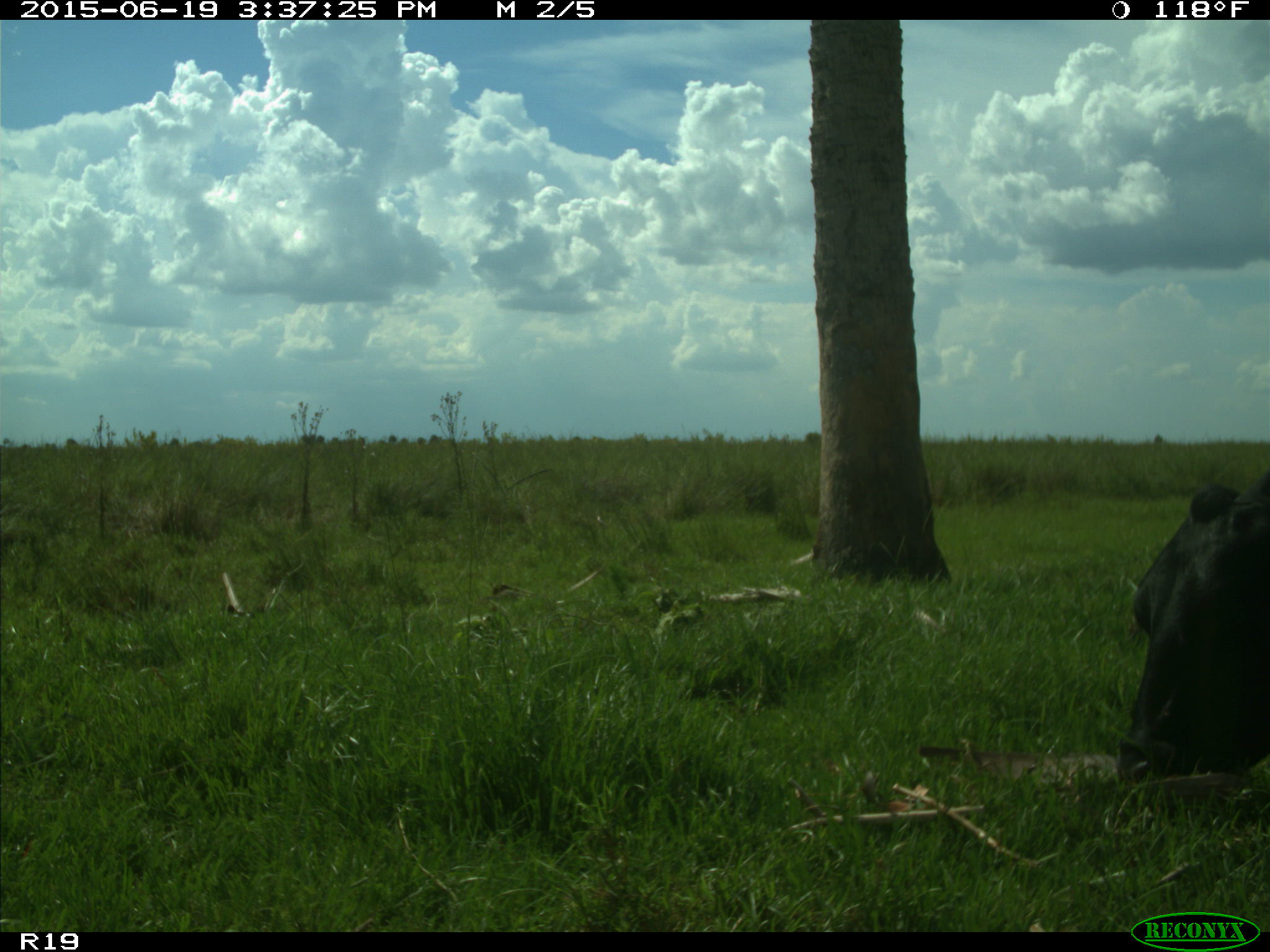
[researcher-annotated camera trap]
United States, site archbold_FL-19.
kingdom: Animalia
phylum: Chordata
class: Mammalia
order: Artiodactyla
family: Bovidae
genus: Bos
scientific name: Bos taurus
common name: domestic cow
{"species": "Bos taurus (domestic cow)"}